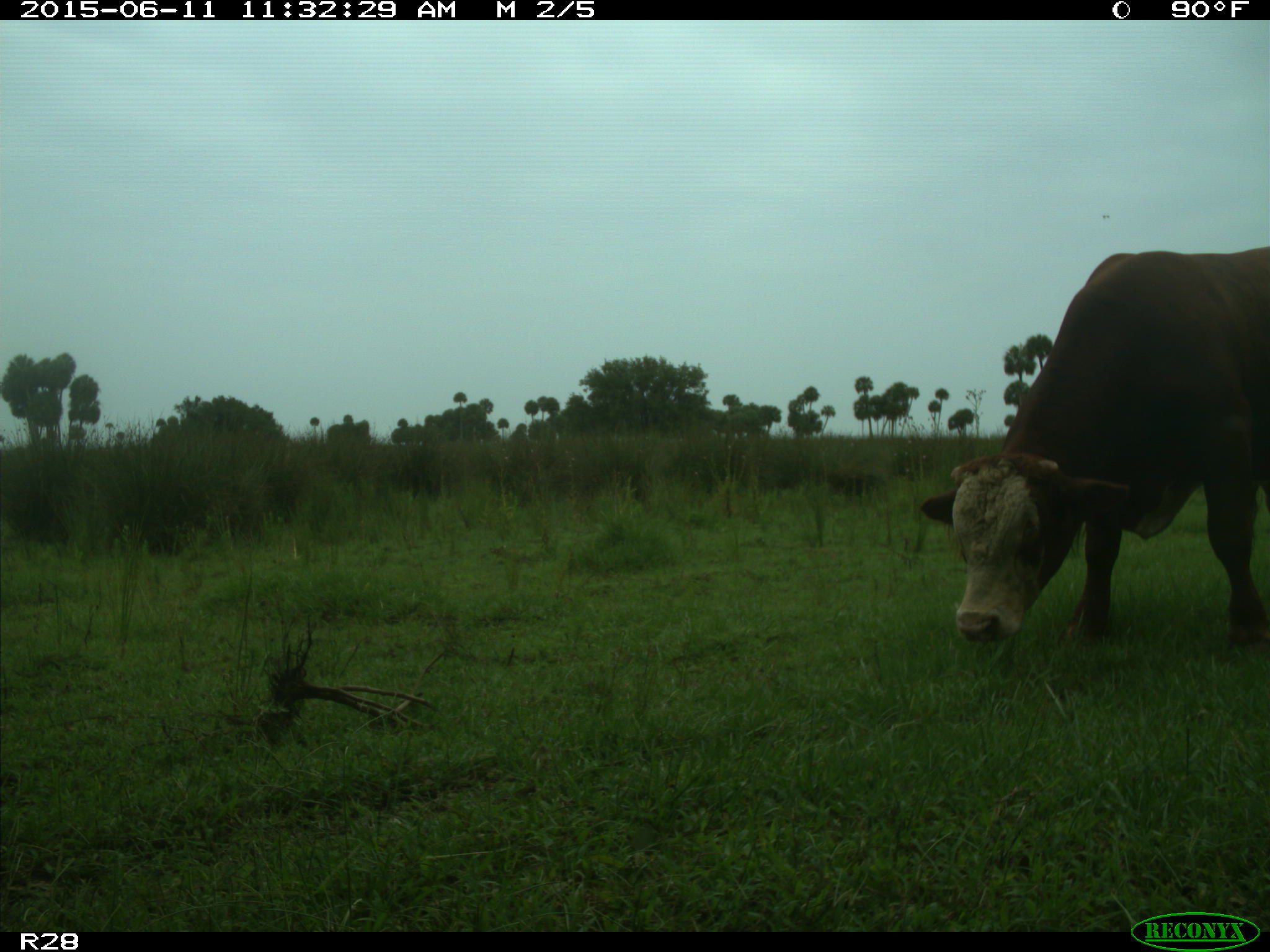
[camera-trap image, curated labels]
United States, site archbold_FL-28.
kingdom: Animalia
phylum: Chordata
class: Mammalia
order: Artiodactyla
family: Bovidae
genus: Bos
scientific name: Bos taurus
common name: domestic cow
Bos taurus (domestic cow).